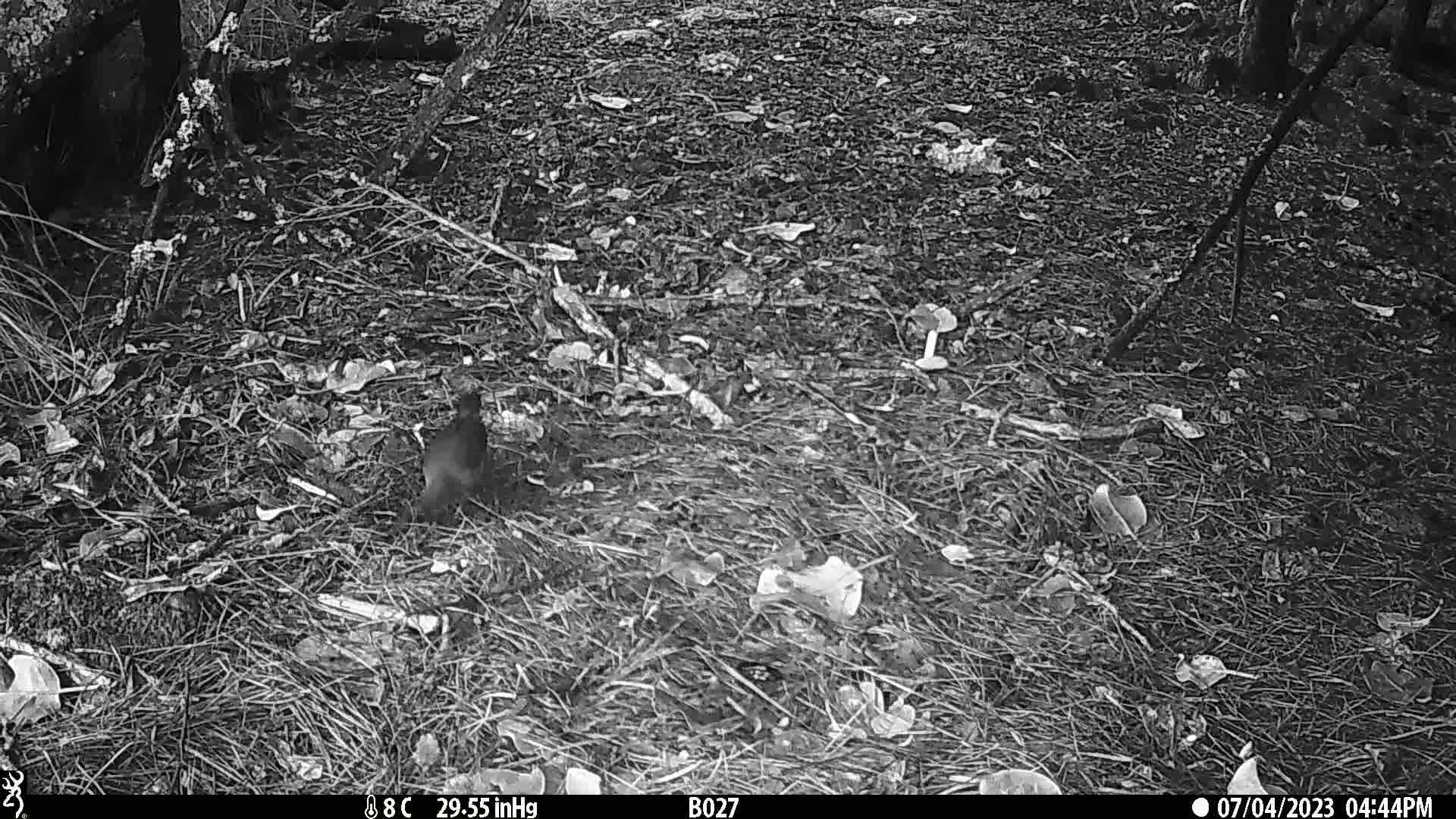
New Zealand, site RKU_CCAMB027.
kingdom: Animalia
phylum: Chordata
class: Aves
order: Passeriformes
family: Turdidae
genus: Turdus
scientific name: Turdus merula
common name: eurasian blackbird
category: blackbird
Blackbird (eurasian blackbird) (Turdus merula).